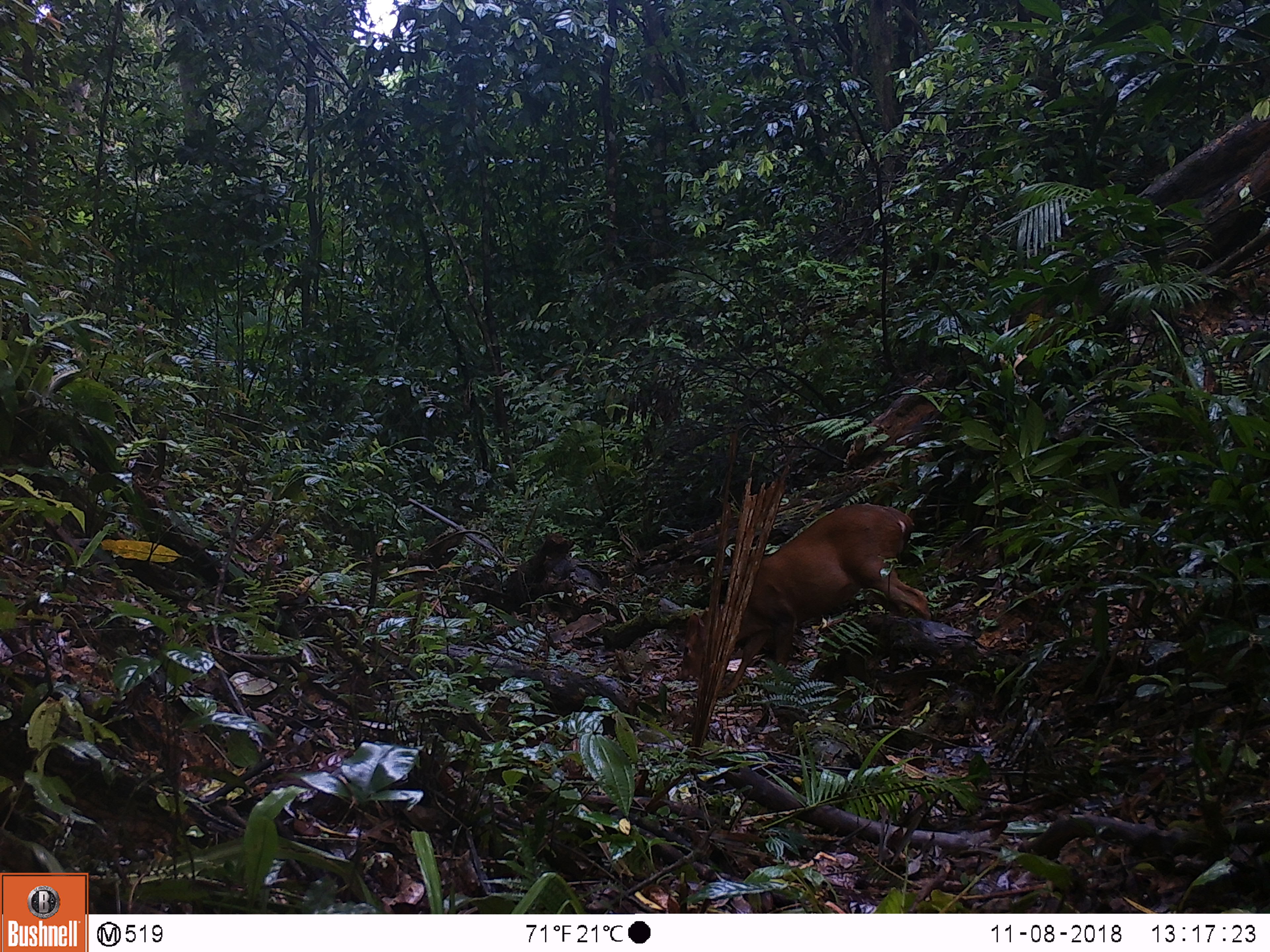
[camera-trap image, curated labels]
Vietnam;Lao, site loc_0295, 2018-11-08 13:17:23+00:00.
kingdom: Animalia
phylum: Chordata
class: Mammalia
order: Artiodactyla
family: Cervidae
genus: Muntiacus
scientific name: Muntiacus vuquangensis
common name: large-antlered muntjac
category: large antlered muntjac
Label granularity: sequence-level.